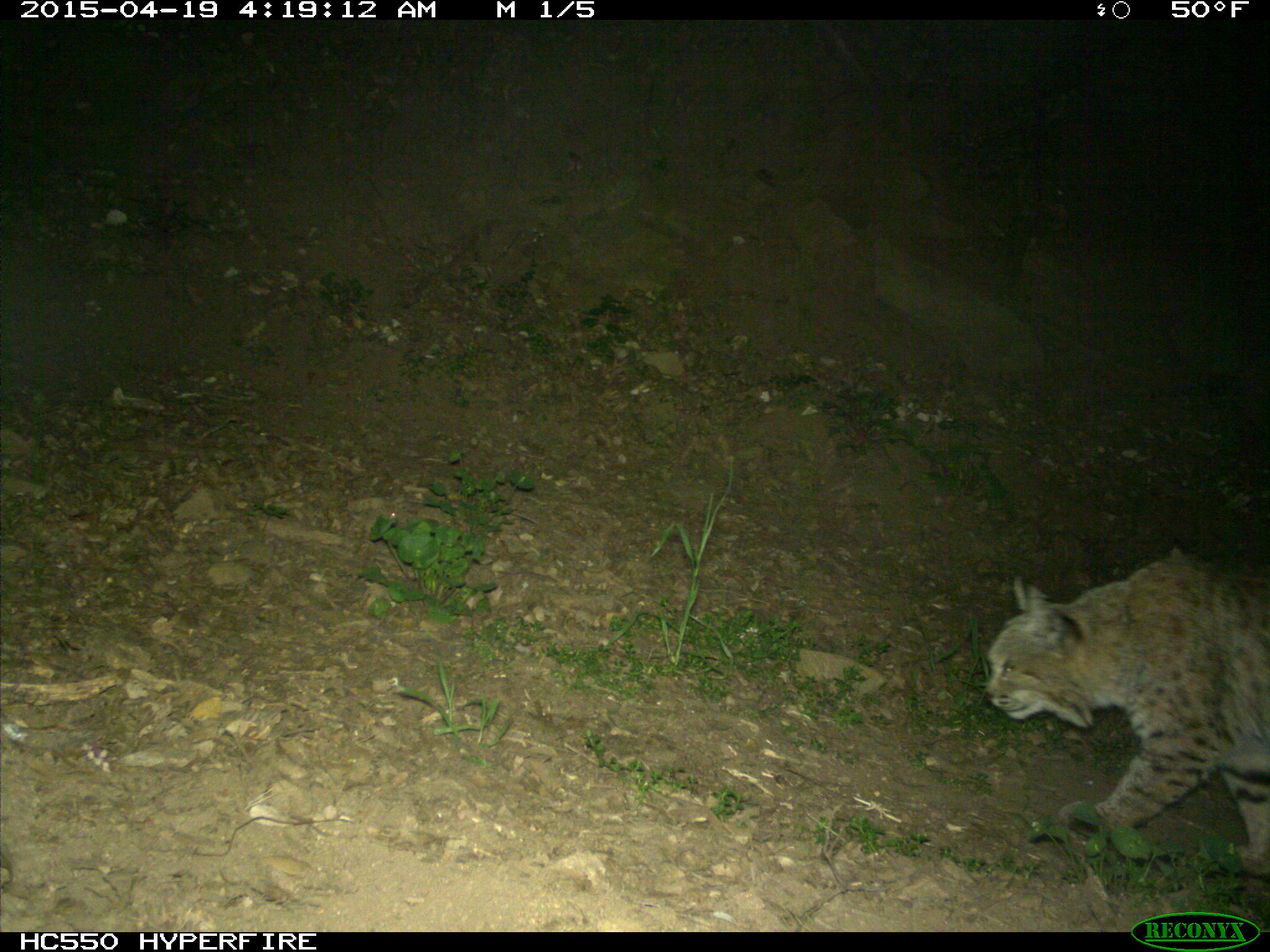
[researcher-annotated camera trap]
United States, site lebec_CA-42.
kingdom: Animalia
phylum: Chordata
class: Mammalia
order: Carnivora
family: Felidae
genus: Lynx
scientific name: Lynx rufus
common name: bobcat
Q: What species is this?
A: Lynx rufus (bobcat).